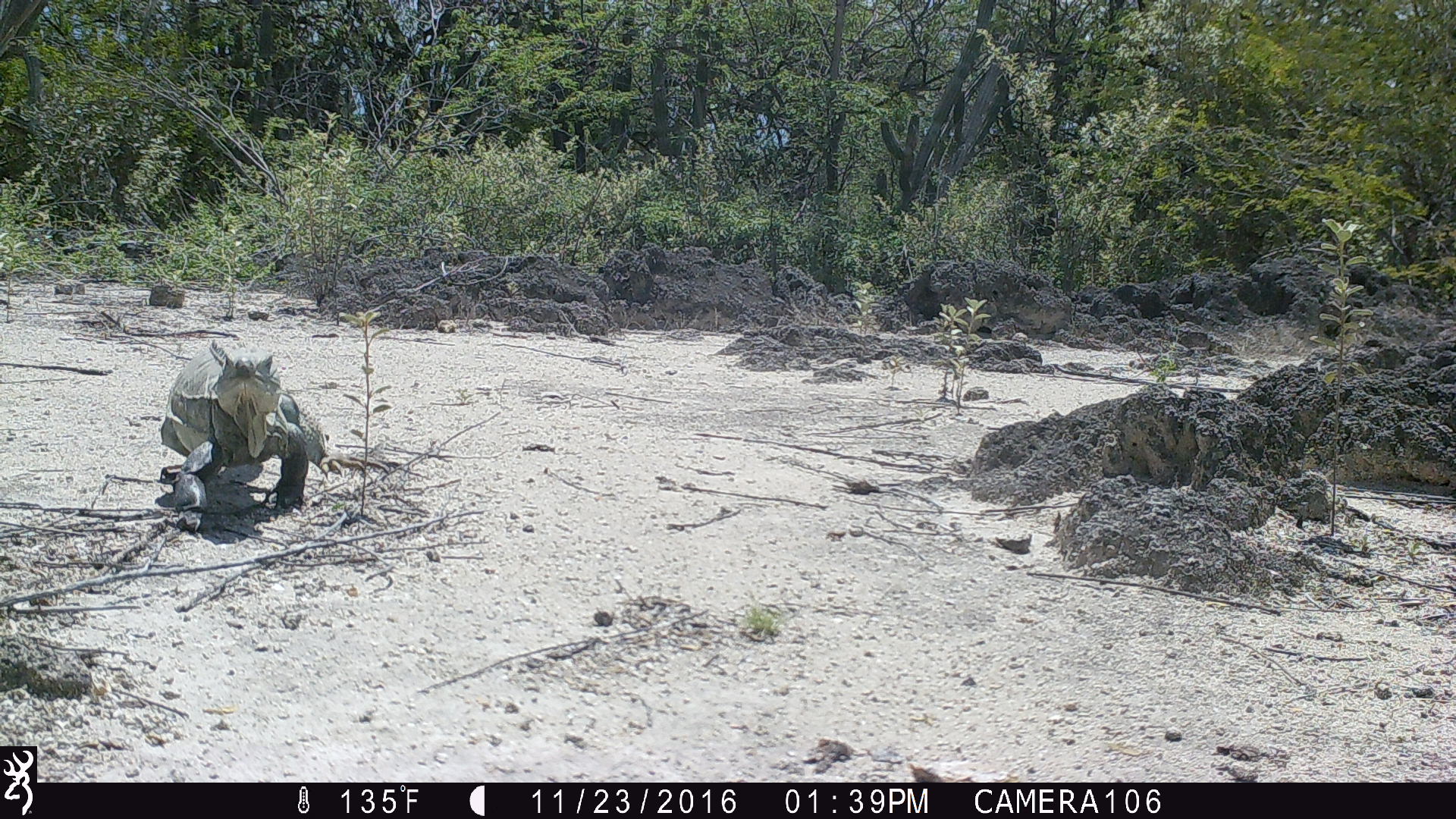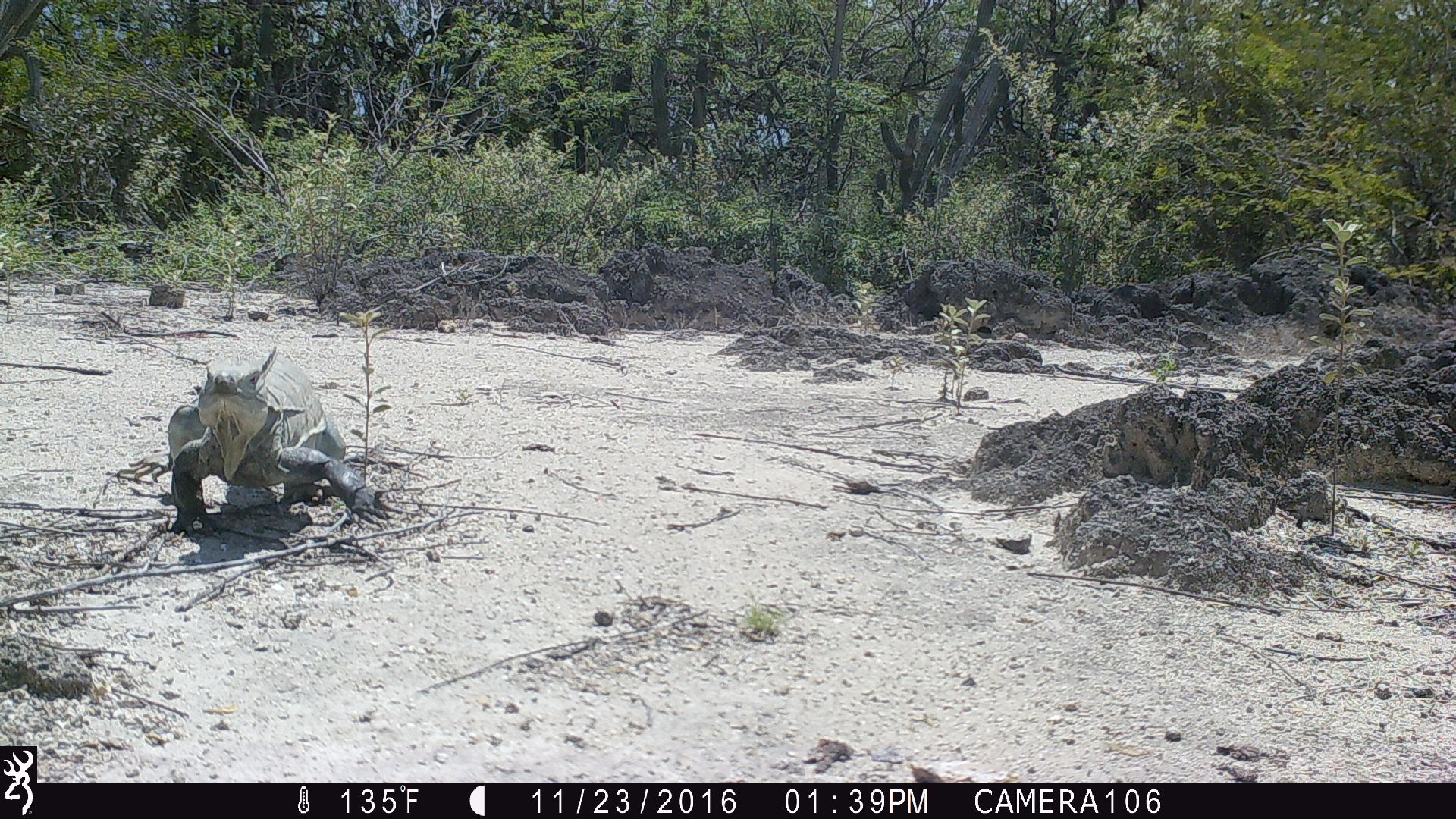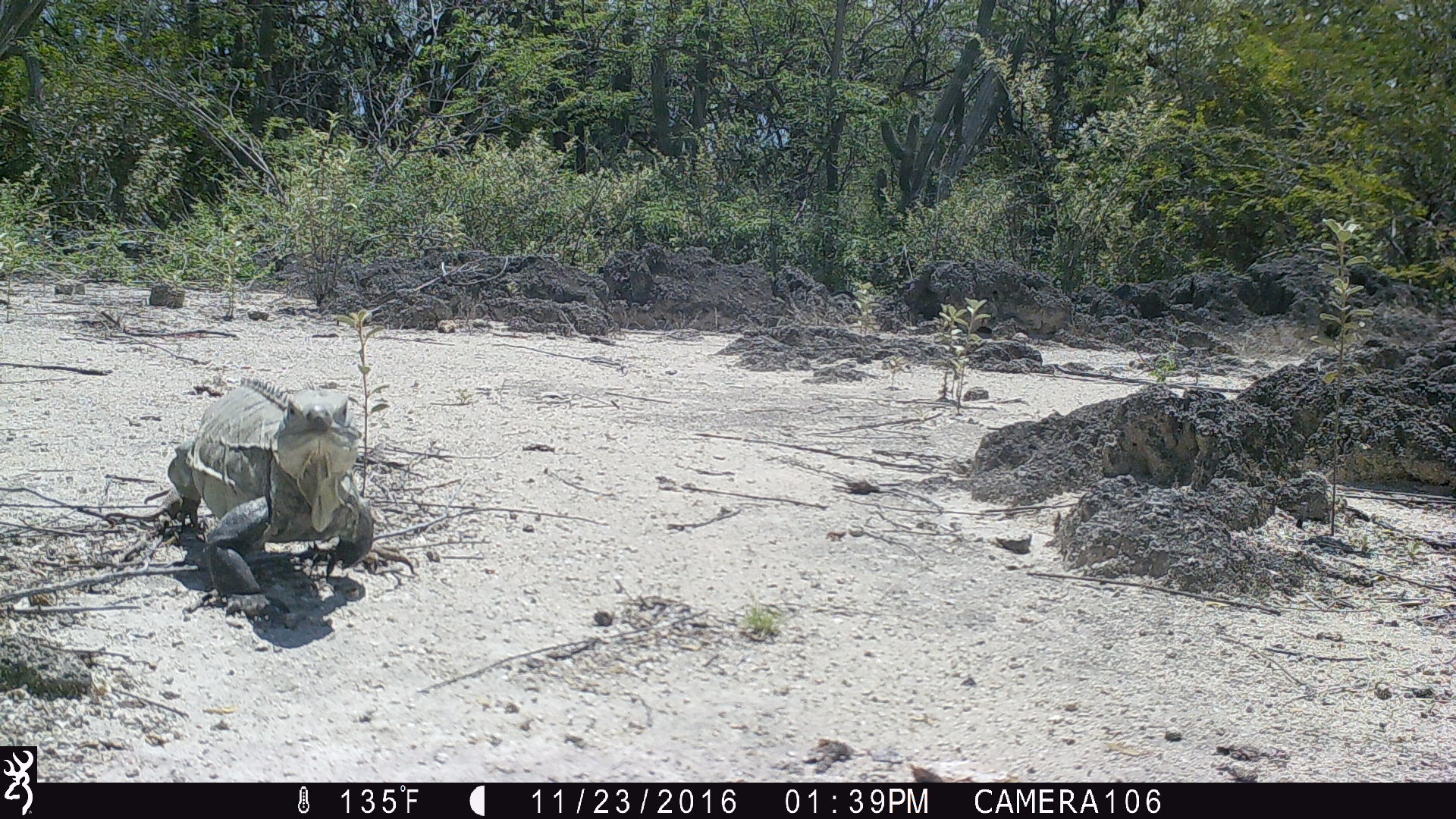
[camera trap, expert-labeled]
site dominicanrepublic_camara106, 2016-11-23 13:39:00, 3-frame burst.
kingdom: Animalia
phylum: Chordata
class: Reptilia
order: Squamata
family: Iguanidae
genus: Iguana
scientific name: Iguana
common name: typical iguanas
Iguana (typical iguanas).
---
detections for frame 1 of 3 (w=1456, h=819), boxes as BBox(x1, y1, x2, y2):
iguana: BBox(158, 342, 392, 544)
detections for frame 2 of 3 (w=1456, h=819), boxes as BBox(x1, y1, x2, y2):
iguana: BBox(163, 344, 388, 534)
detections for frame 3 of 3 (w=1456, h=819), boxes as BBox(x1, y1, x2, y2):
iguana: BBox(153, 361, 377, 607)